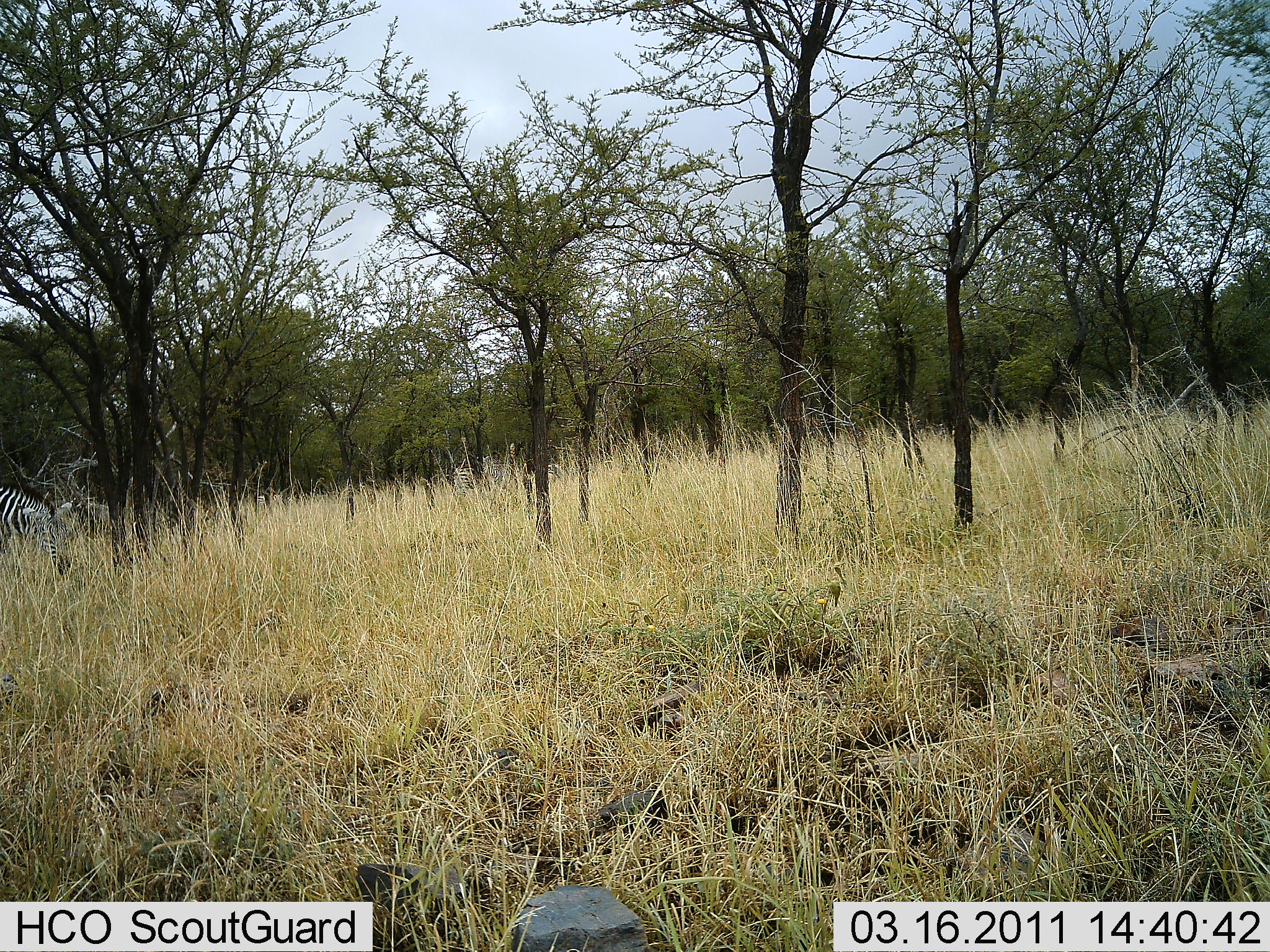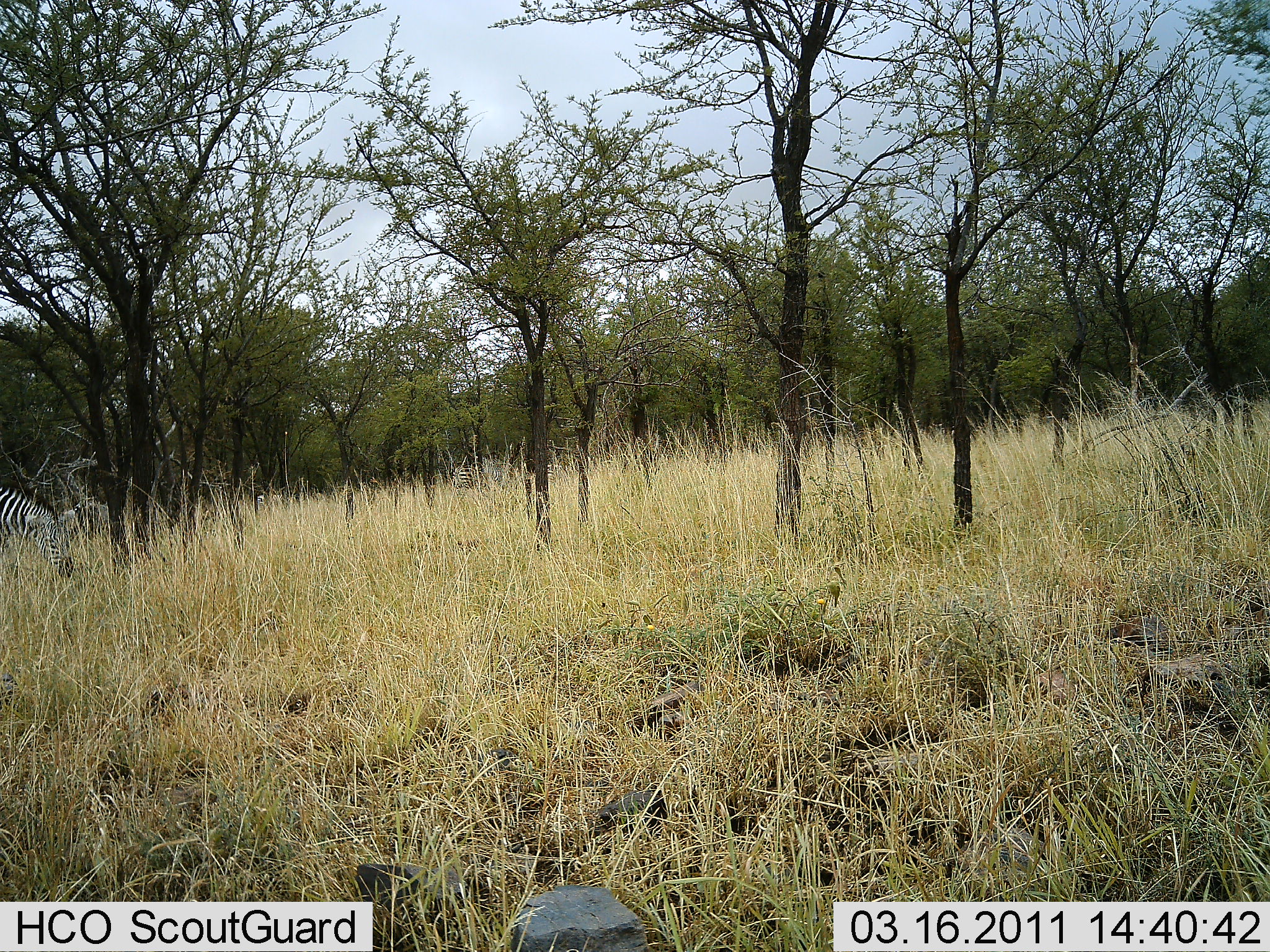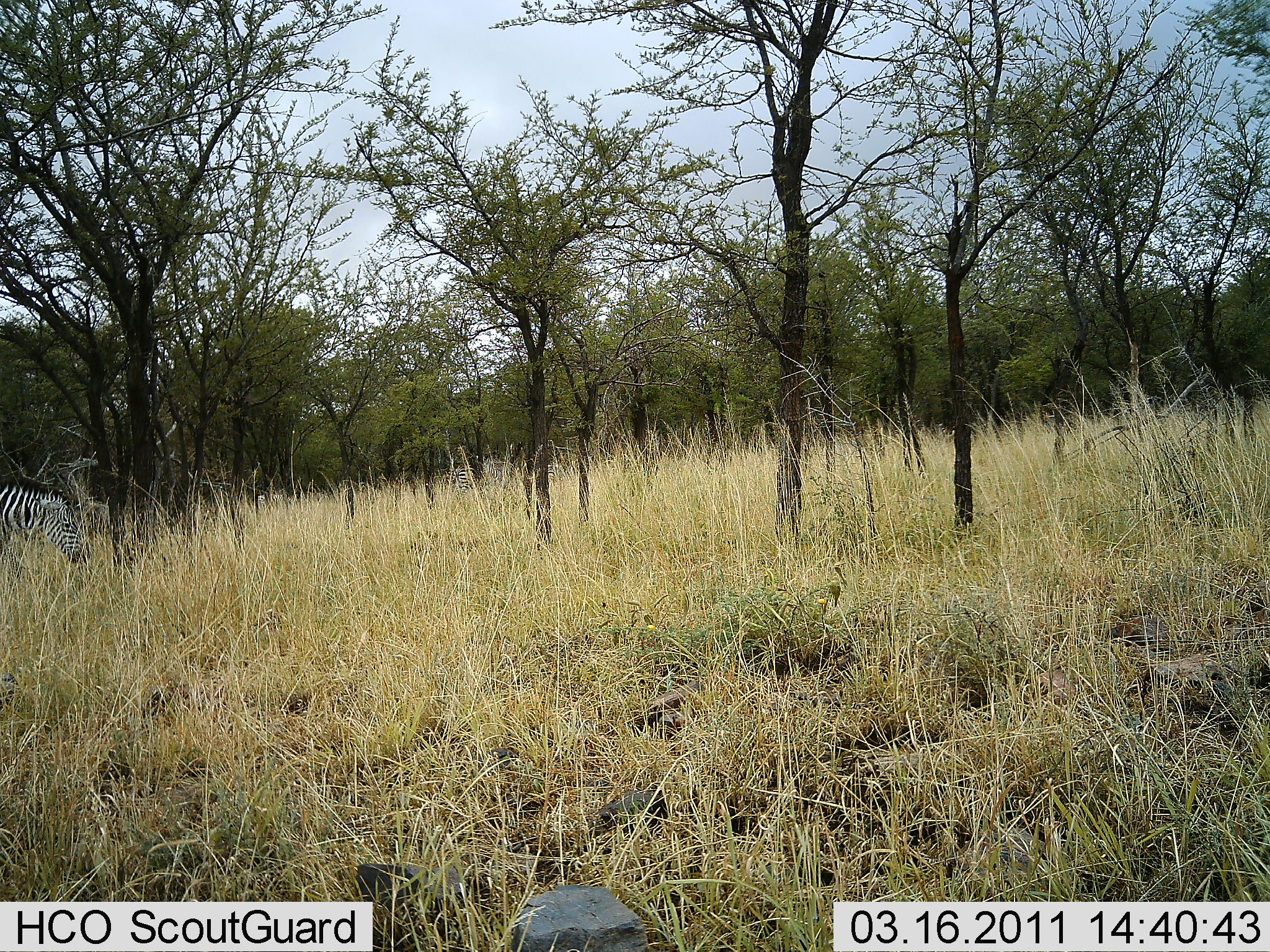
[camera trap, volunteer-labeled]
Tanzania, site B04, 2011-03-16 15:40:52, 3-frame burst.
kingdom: Animalia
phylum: Chordata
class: Mammalia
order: Perissodactyla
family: Equidae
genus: Equus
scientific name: Equus quagga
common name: plains zebra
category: zebra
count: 1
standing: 27%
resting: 0%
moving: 0%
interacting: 0%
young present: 0%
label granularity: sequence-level